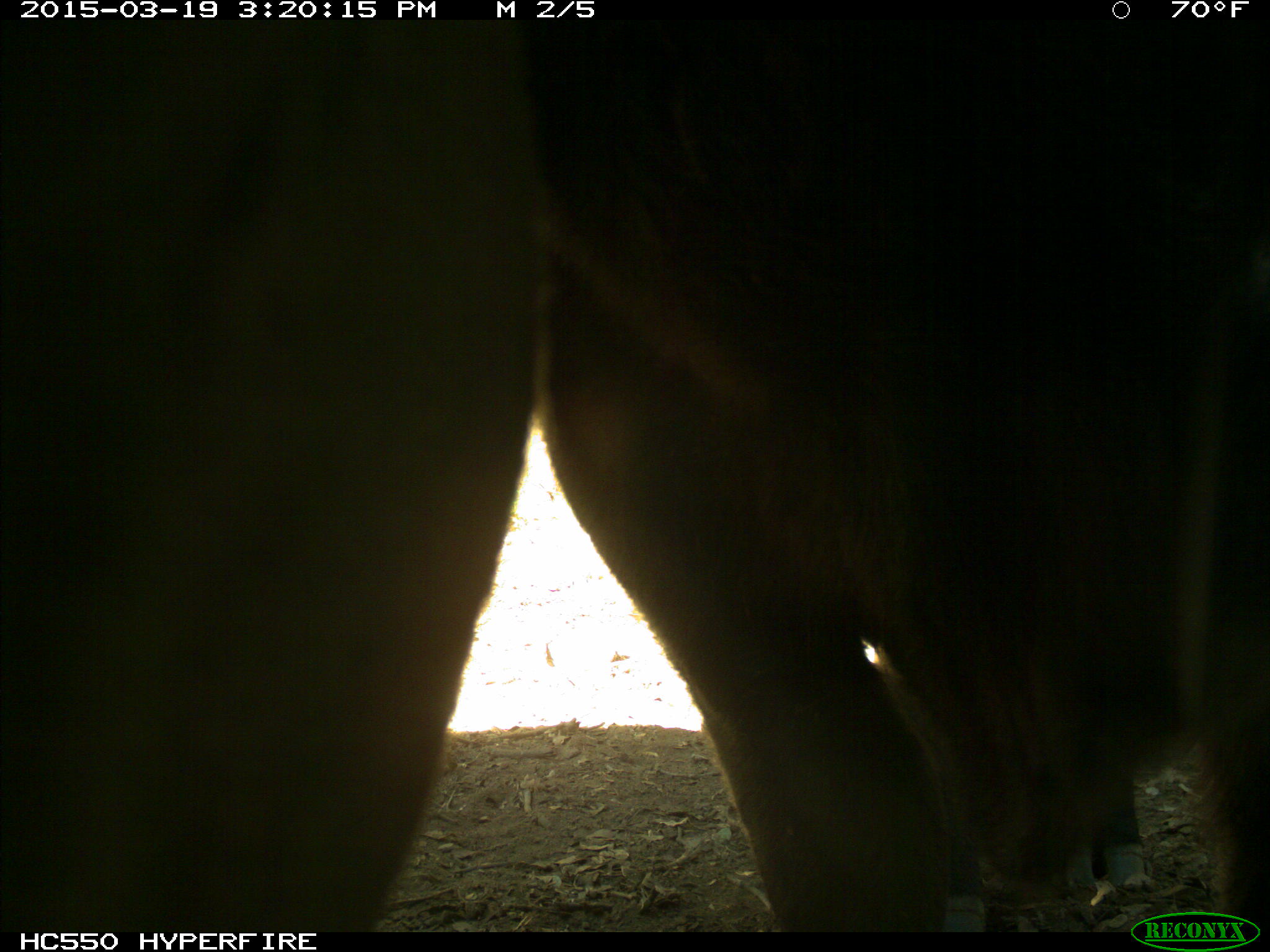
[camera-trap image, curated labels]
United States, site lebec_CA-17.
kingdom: Animalia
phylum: Chordata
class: Mammalia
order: Artiodactyla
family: Bovidae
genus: Bos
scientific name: Bos taurus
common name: domestic cow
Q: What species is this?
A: Bos taurus (domestic cow).